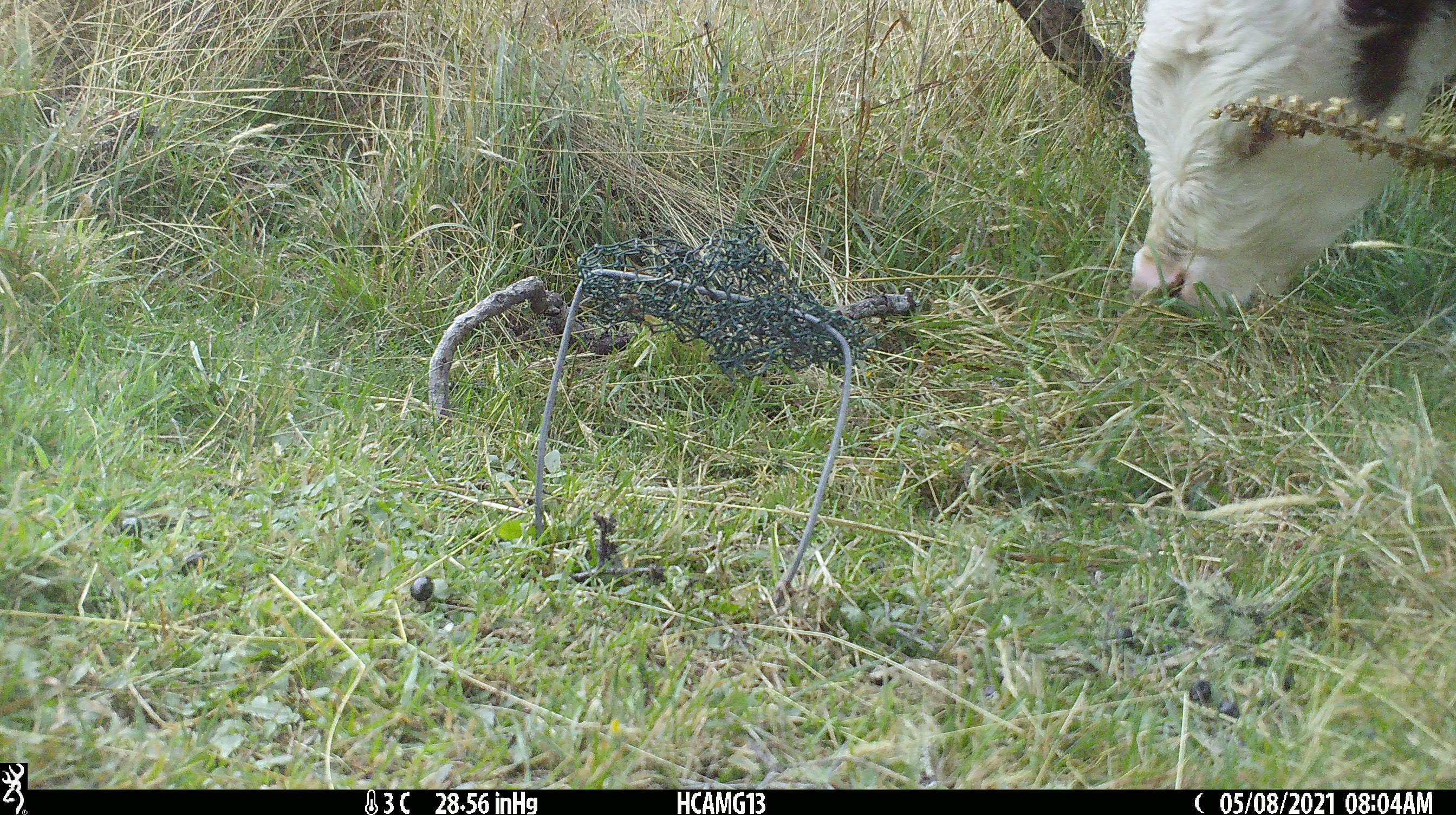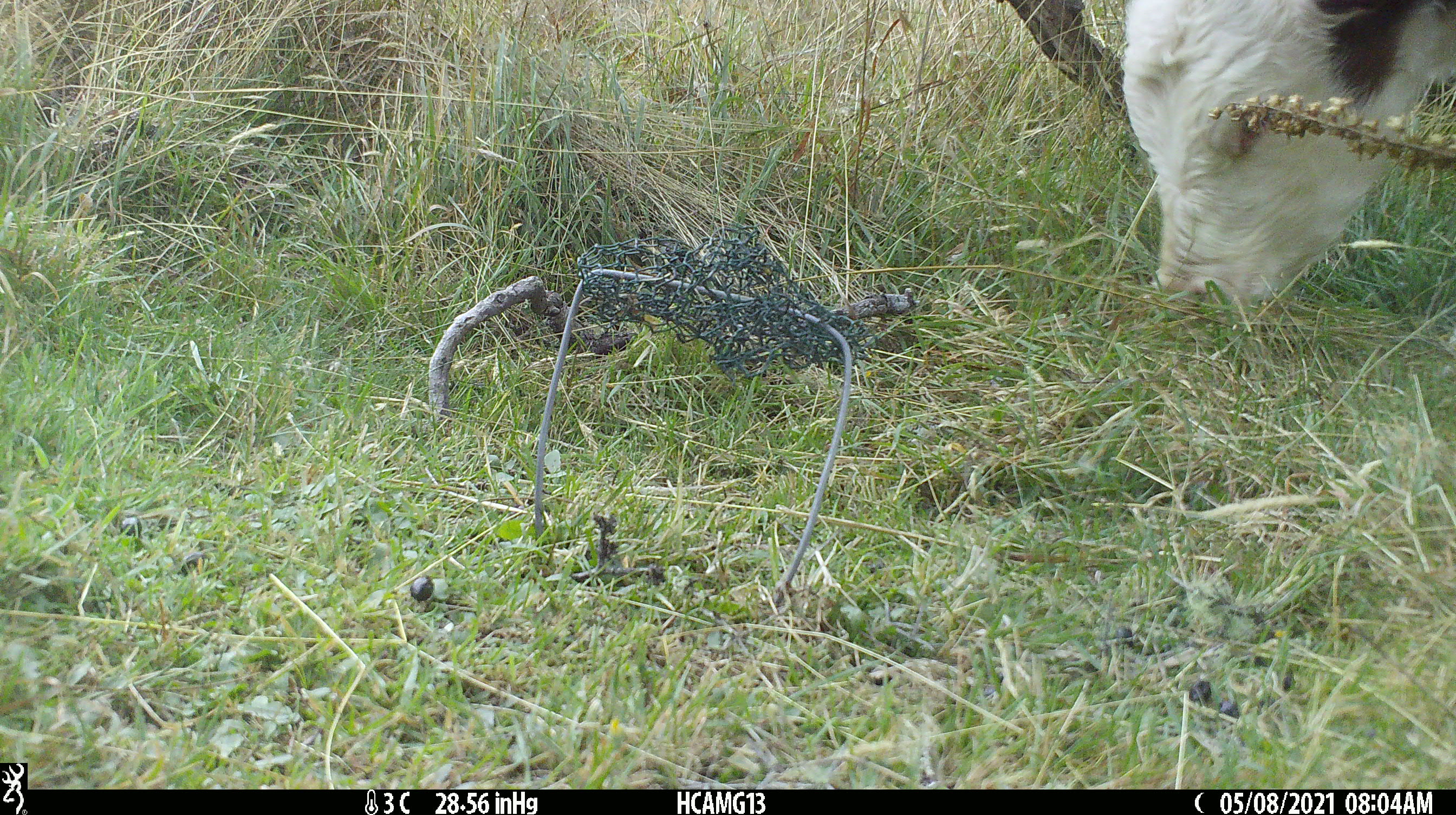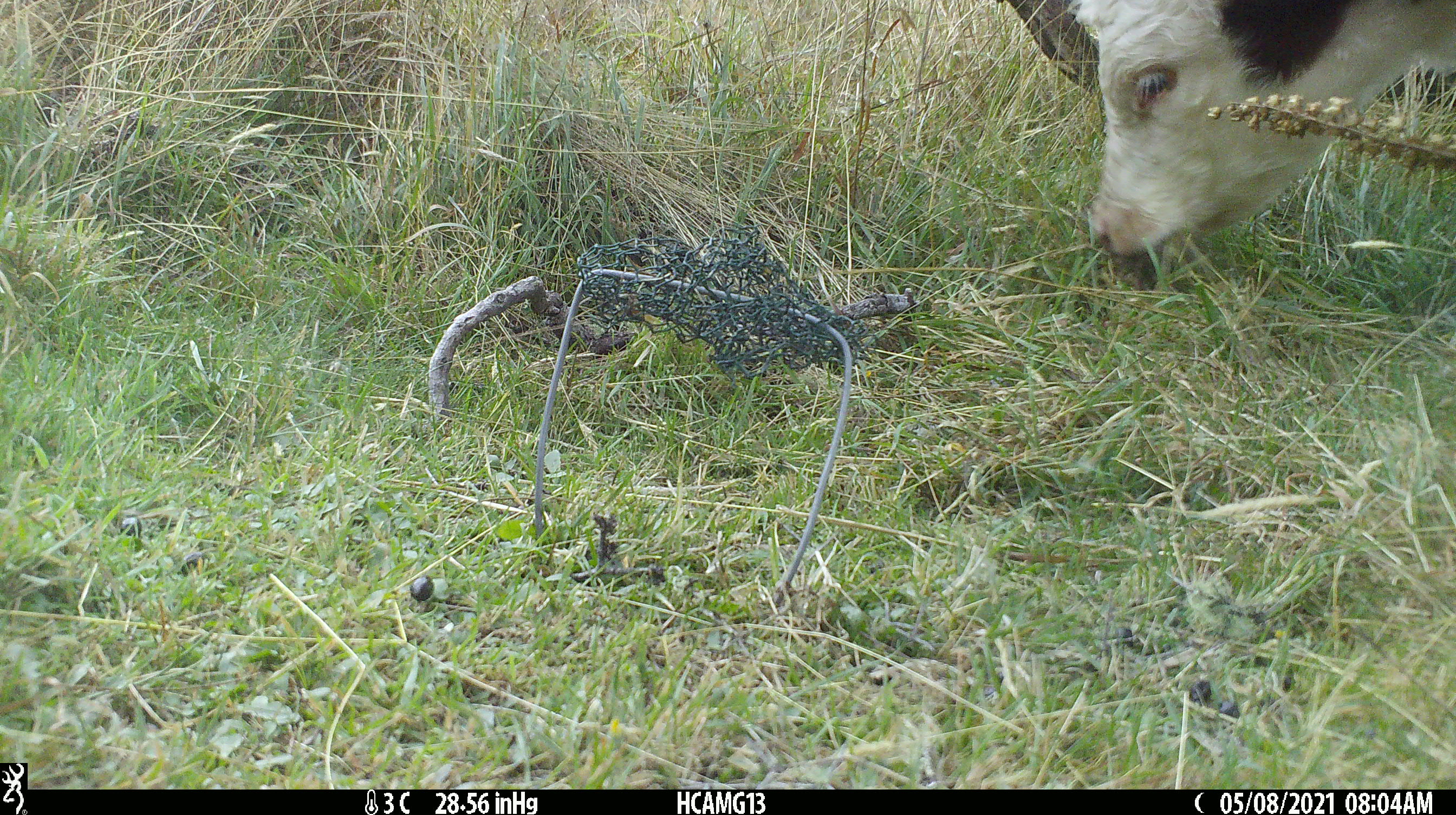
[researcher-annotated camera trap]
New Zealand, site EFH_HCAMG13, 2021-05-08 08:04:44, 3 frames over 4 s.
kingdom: Animalia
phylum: Chordata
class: Mammalia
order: Artiodactyla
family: Bovidae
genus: Bos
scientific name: Bos taurus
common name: domestic cow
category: cow